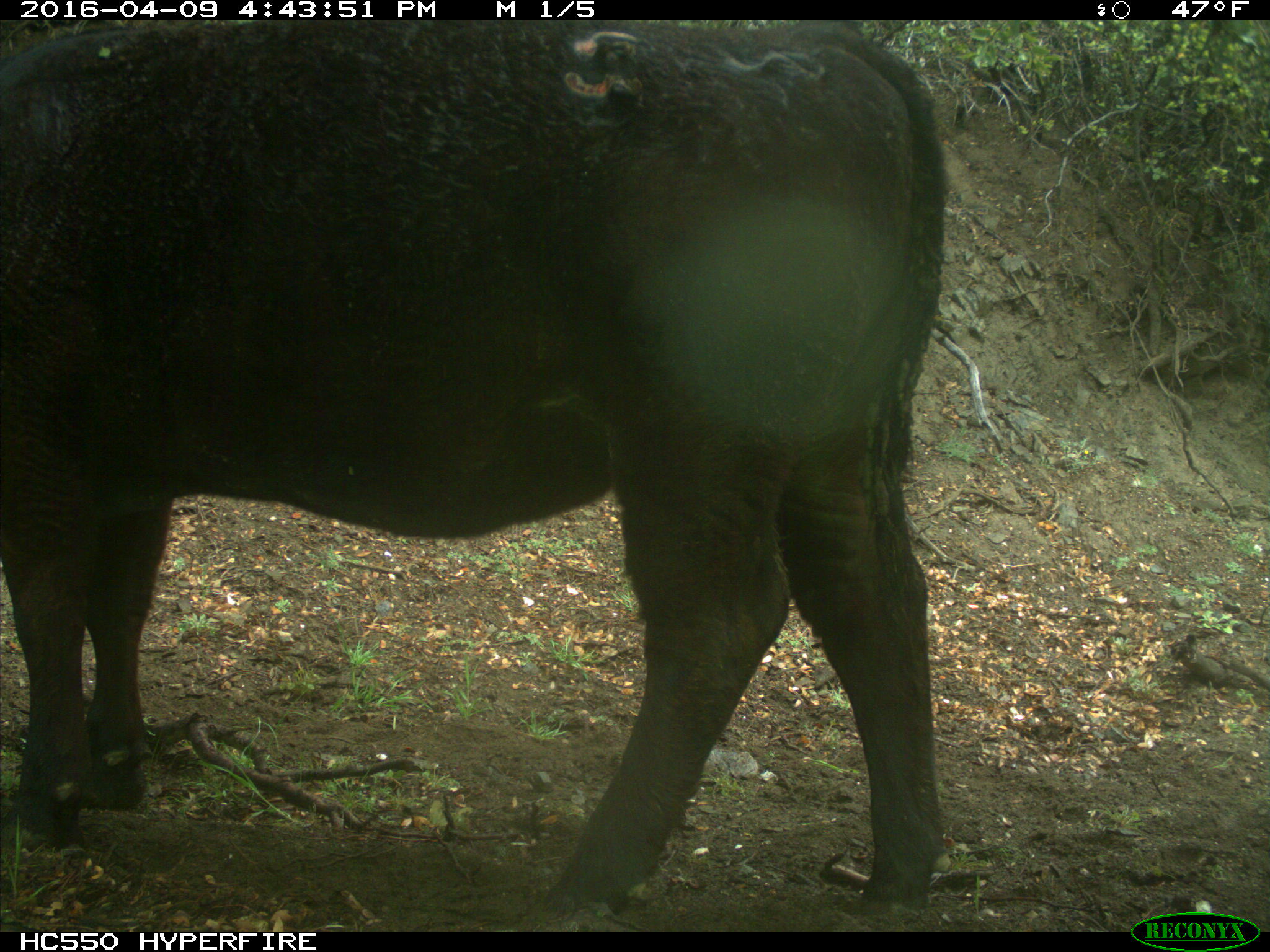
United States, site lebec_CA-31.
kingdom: Animalia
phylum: Chordata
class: Mammalia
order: Artiodactyla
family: Bovidae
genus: Bos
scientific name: Bos taurus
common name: domestic cow